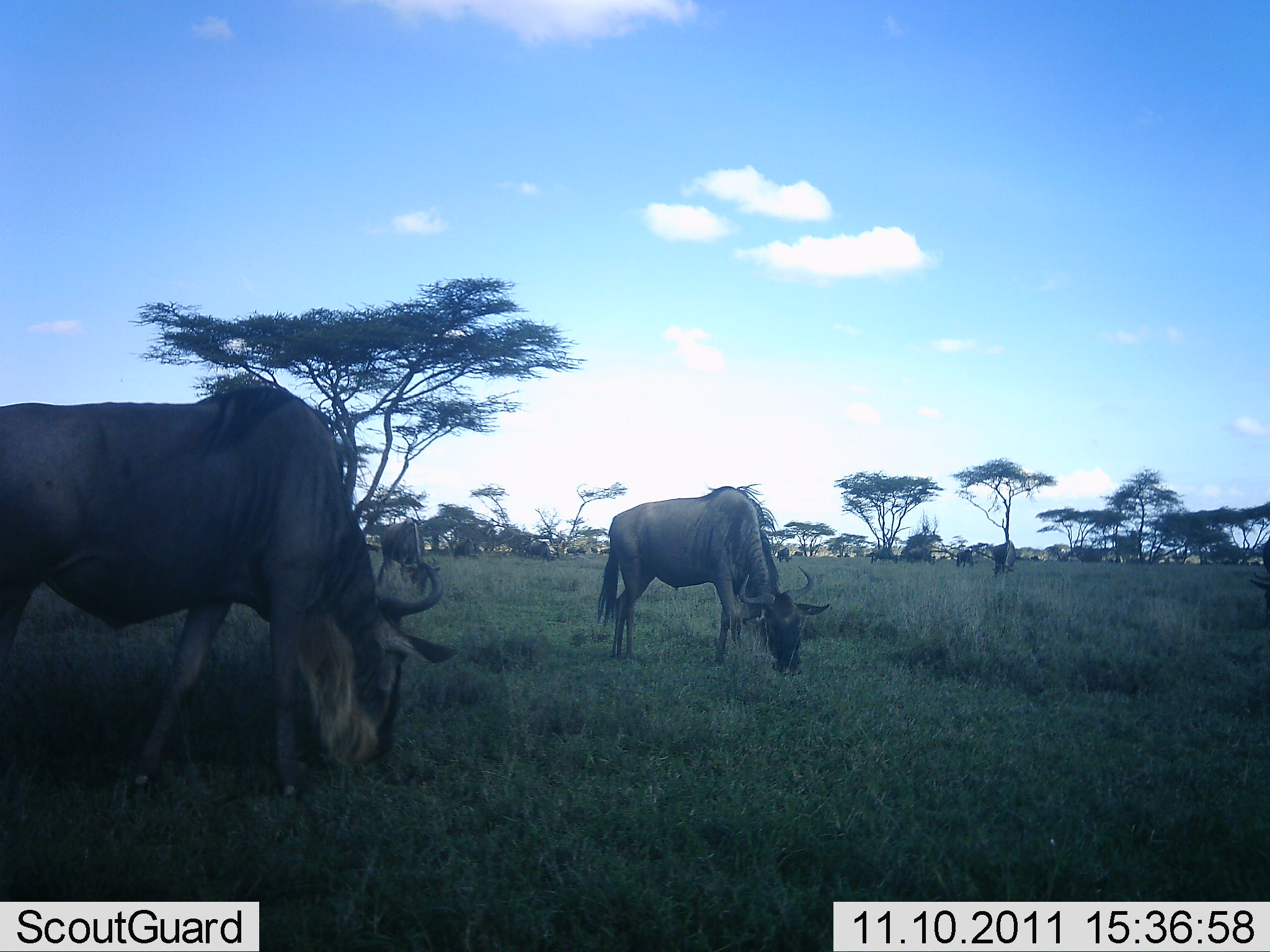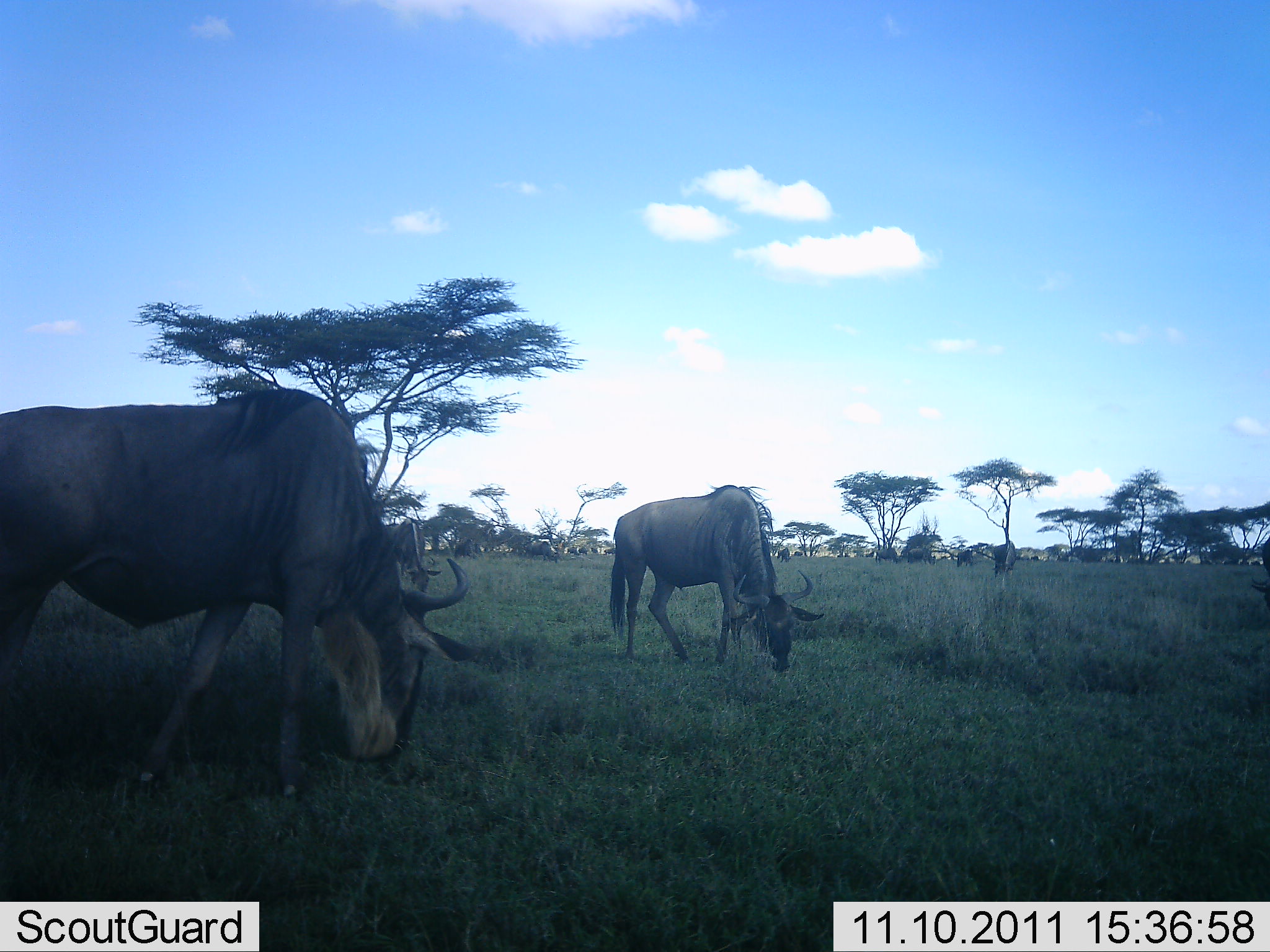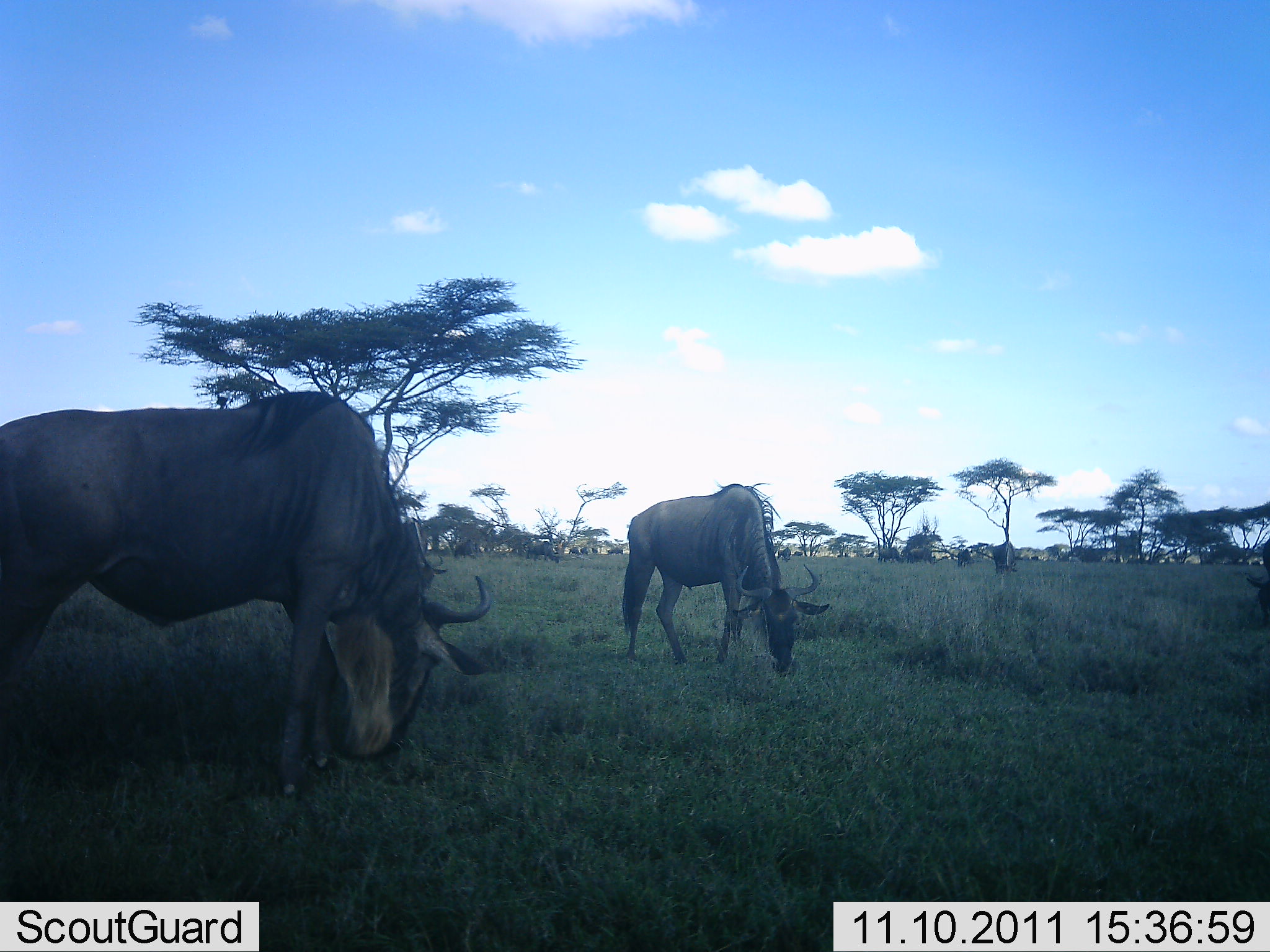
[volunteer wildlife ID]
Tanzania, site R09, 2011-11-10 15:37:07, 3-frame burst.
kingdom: Animalia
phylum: Chordata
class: Mammalia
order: Artiodactyla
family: Bovidae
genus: Connochaetes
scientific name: Connochaetes taurinus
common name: blue wildebeest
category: wildebeest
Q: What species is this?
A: Wildebeest (blue wildebeest) (Connochaetes taurinus).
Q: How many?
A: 3.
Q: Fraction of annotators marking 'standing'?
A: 42%.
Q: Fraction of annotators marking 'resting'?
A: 0%.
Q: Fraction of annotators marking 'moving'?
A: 25%.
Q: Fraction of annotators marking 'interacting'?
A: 0%.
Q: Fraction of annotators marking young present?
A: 0%.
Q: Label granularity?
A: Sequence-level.